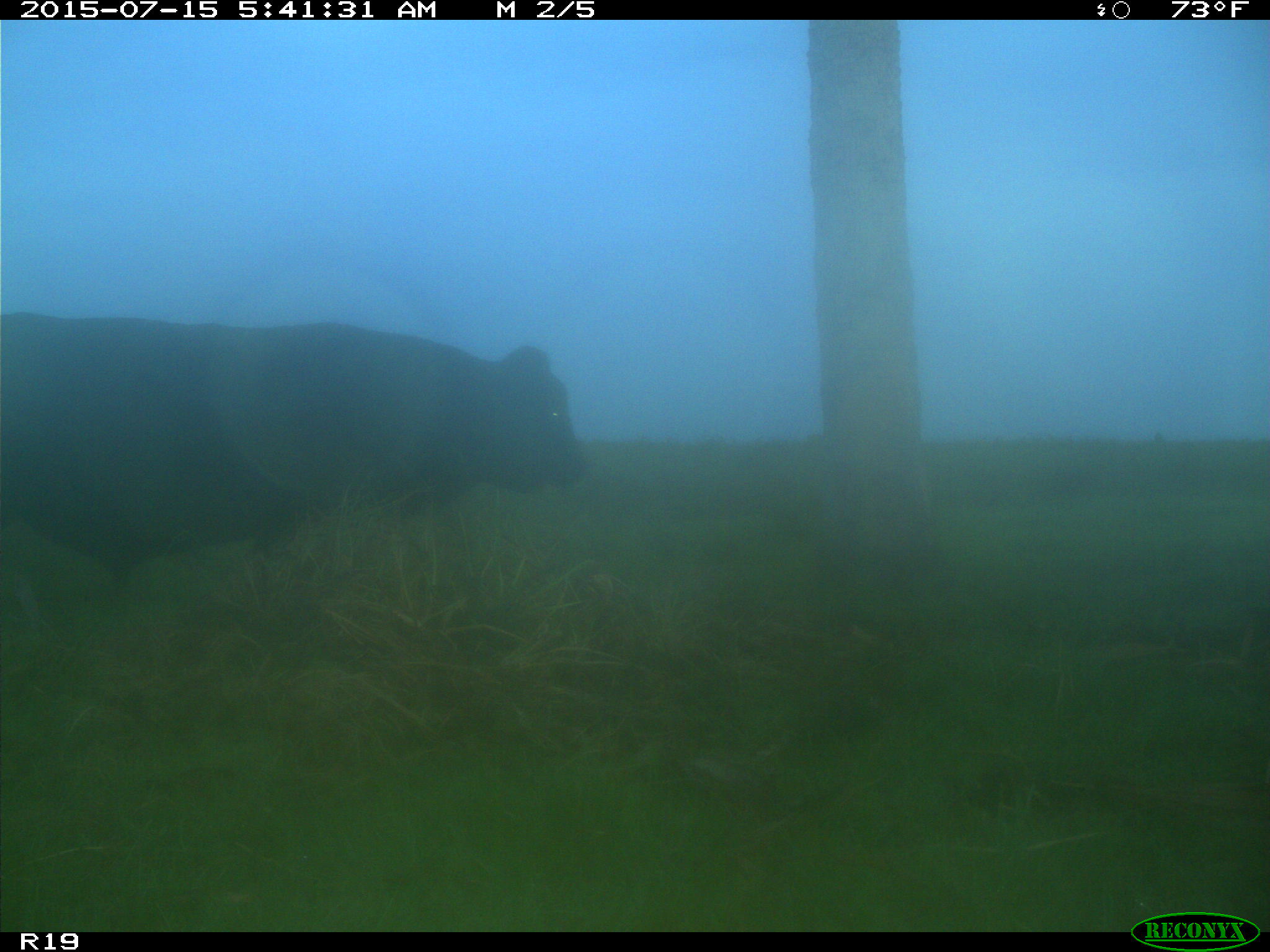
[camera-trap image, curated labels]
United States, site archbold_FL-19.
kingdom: Animalia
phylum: Chordata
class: Mammalia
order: Artiodactyla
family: Bovidae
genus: Bos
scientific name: Bos taurus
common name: domestic cow